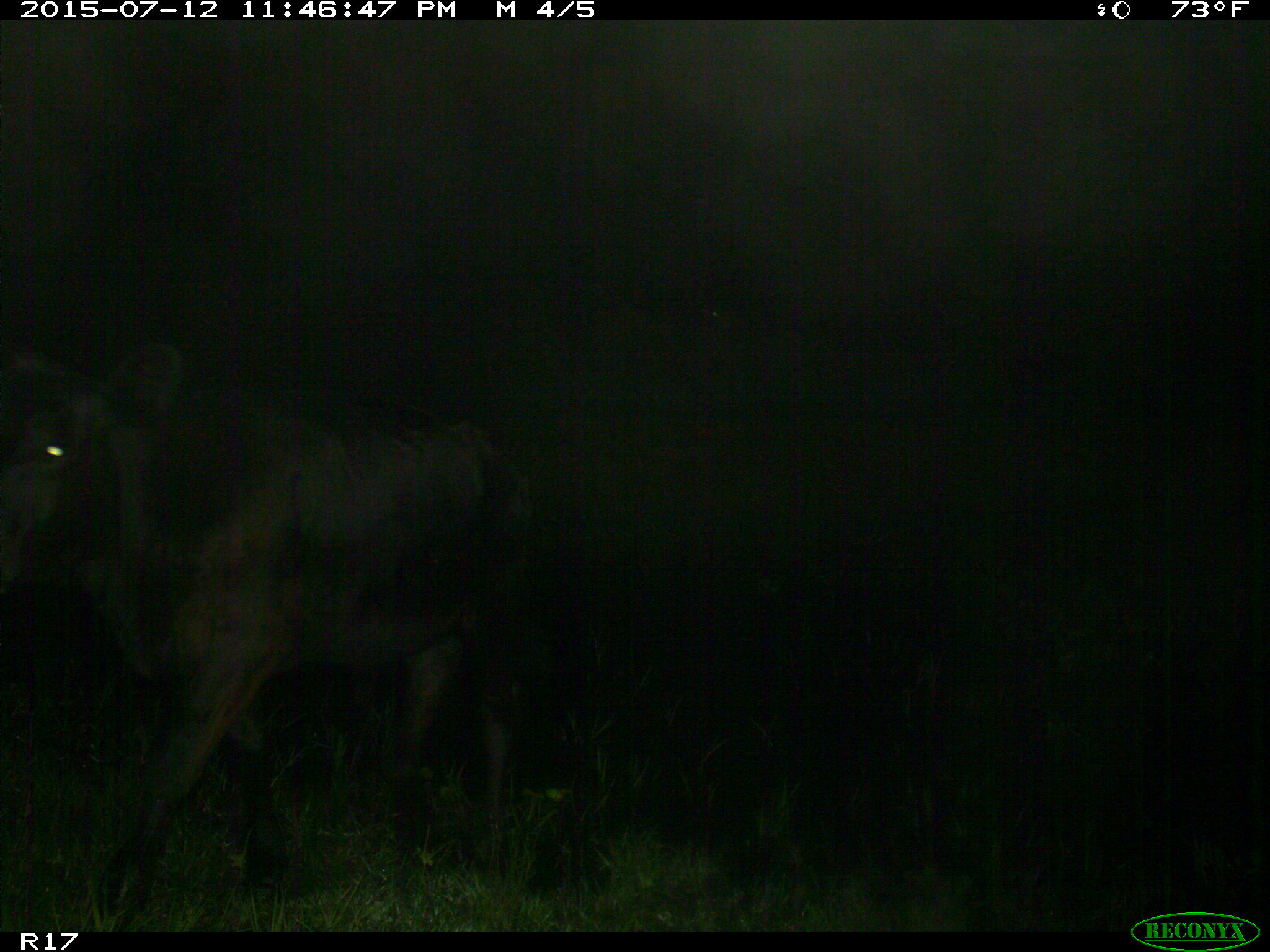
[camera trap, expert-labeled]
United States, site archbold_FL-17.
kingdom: Animalia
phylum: Chordata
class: Mammalia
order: Artiodactyla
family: Bovidae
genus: Bos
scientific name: Bos taurus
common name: domestic cow